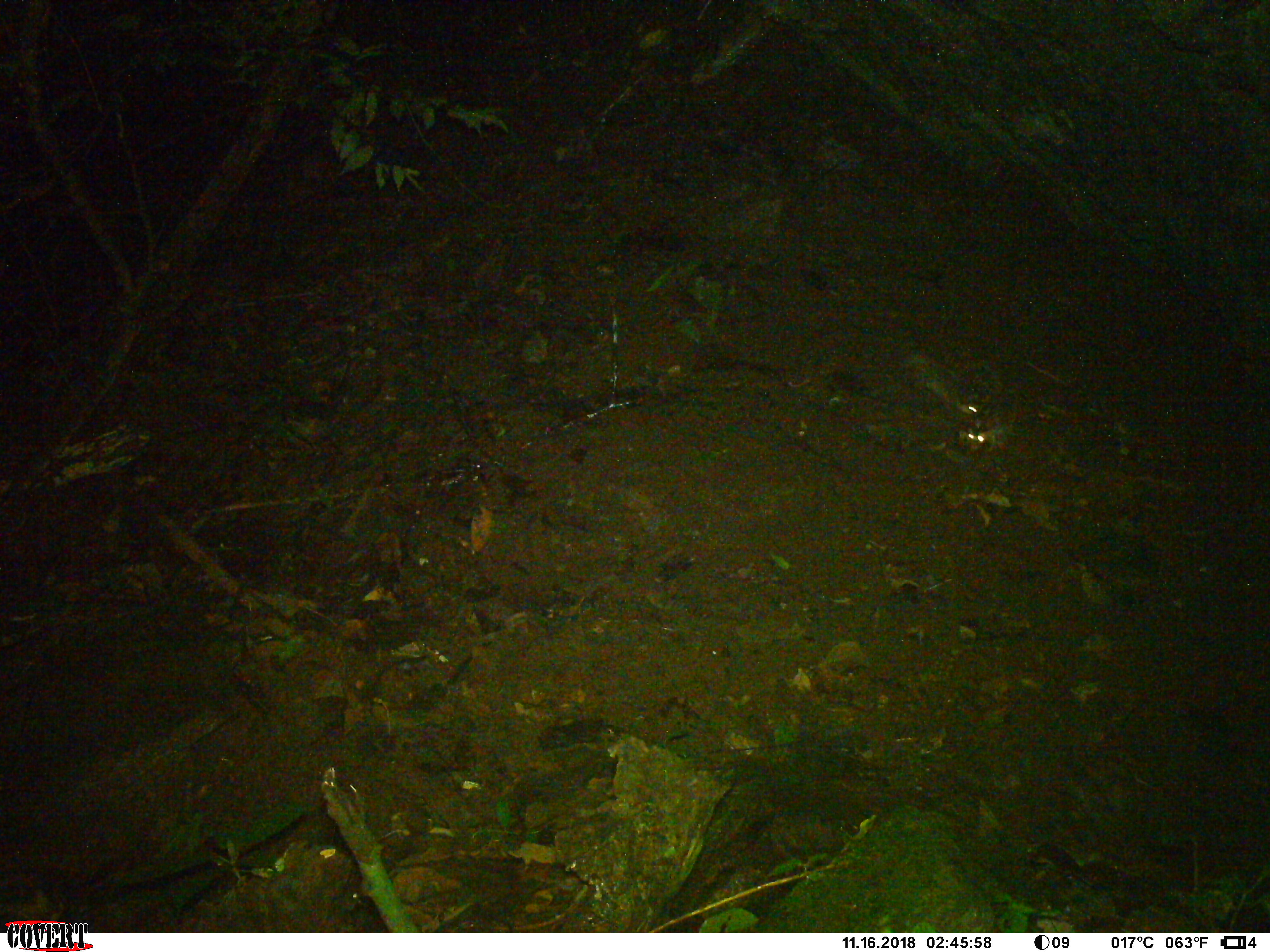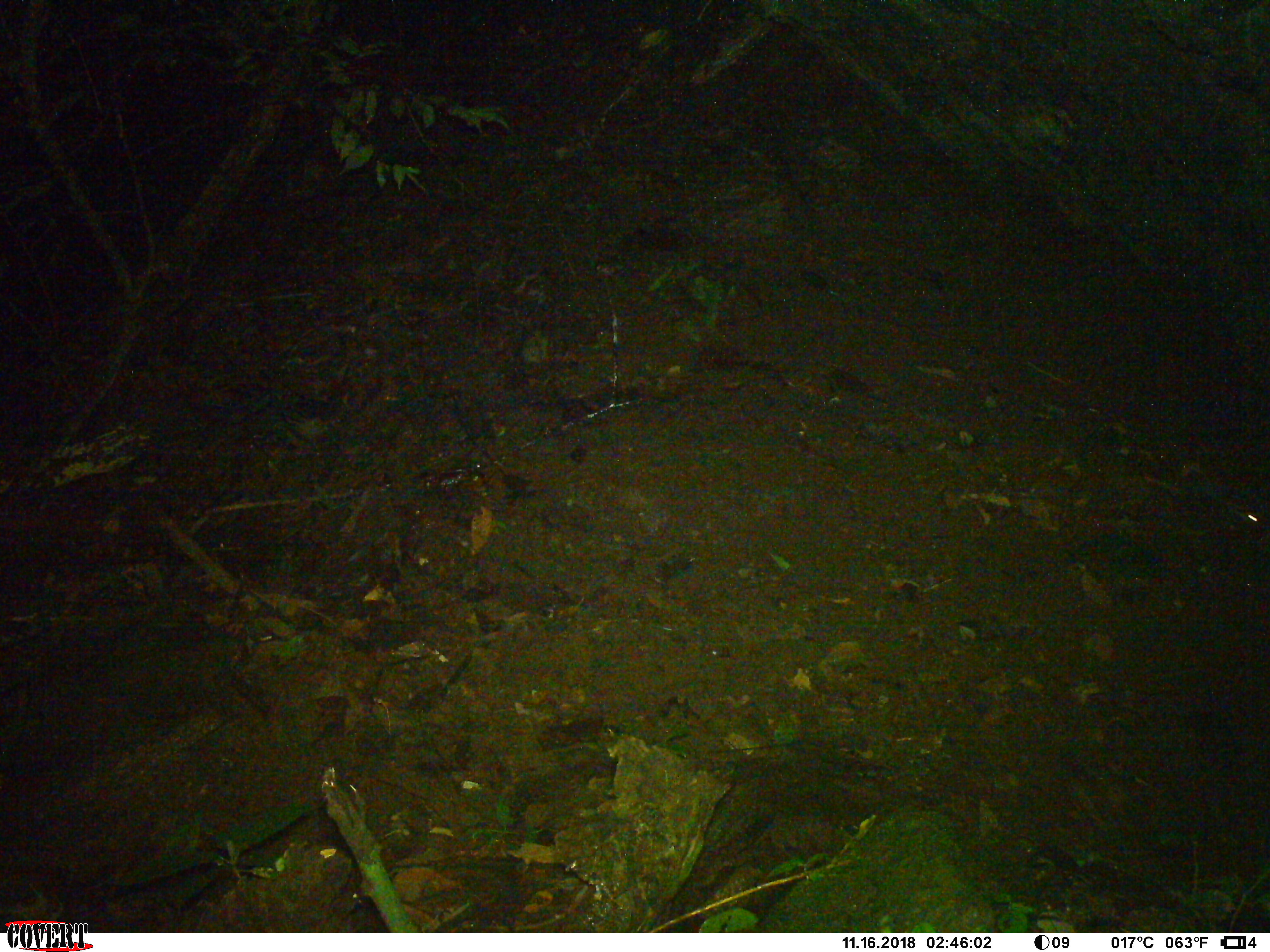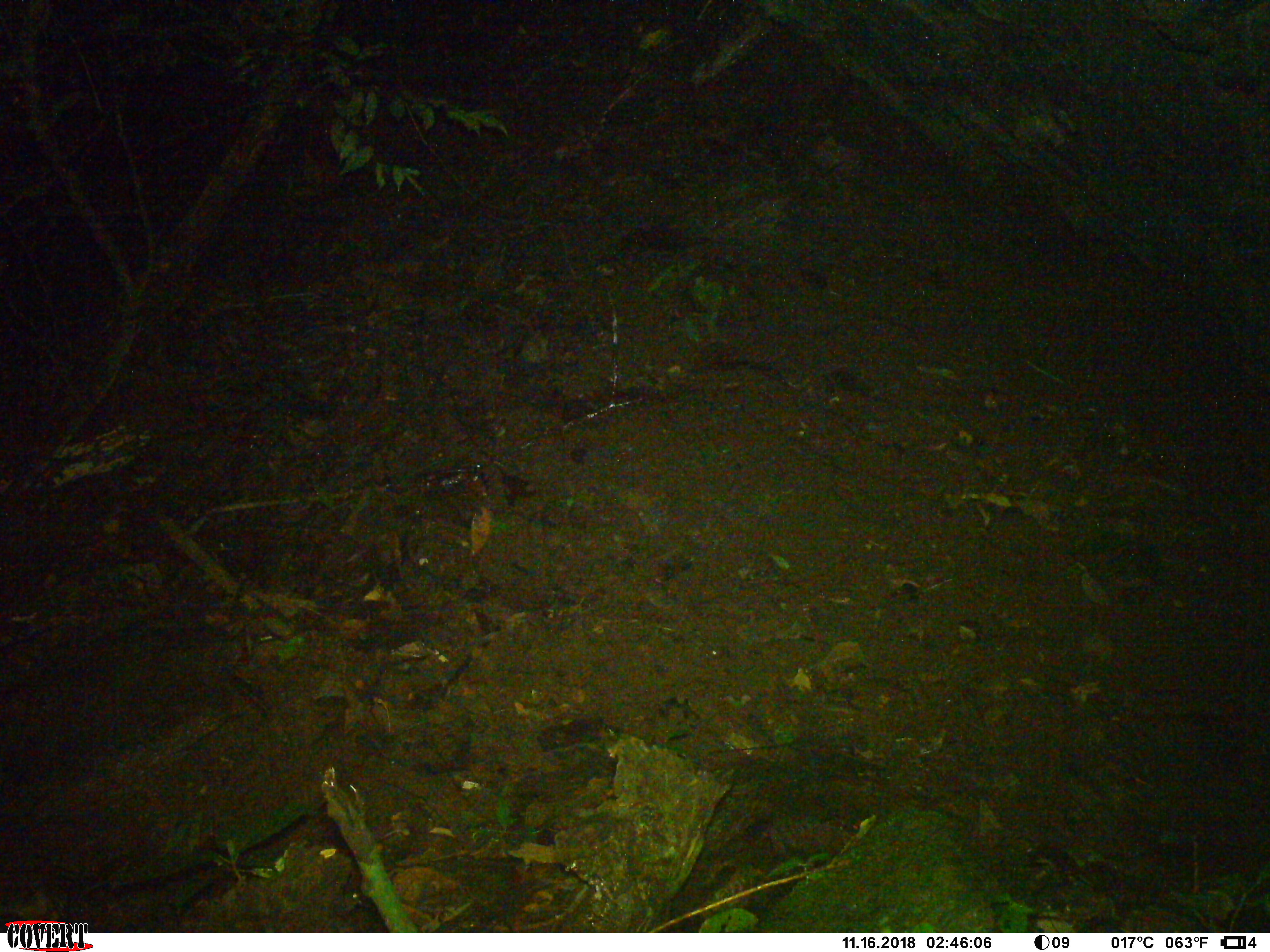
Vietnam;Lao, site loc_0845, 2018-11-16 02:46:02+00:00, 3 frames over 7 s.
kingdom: Animalia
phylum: Chordata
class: Mammalia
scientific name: Mammalia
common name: mammal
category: unidentified small mammal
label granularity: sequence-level